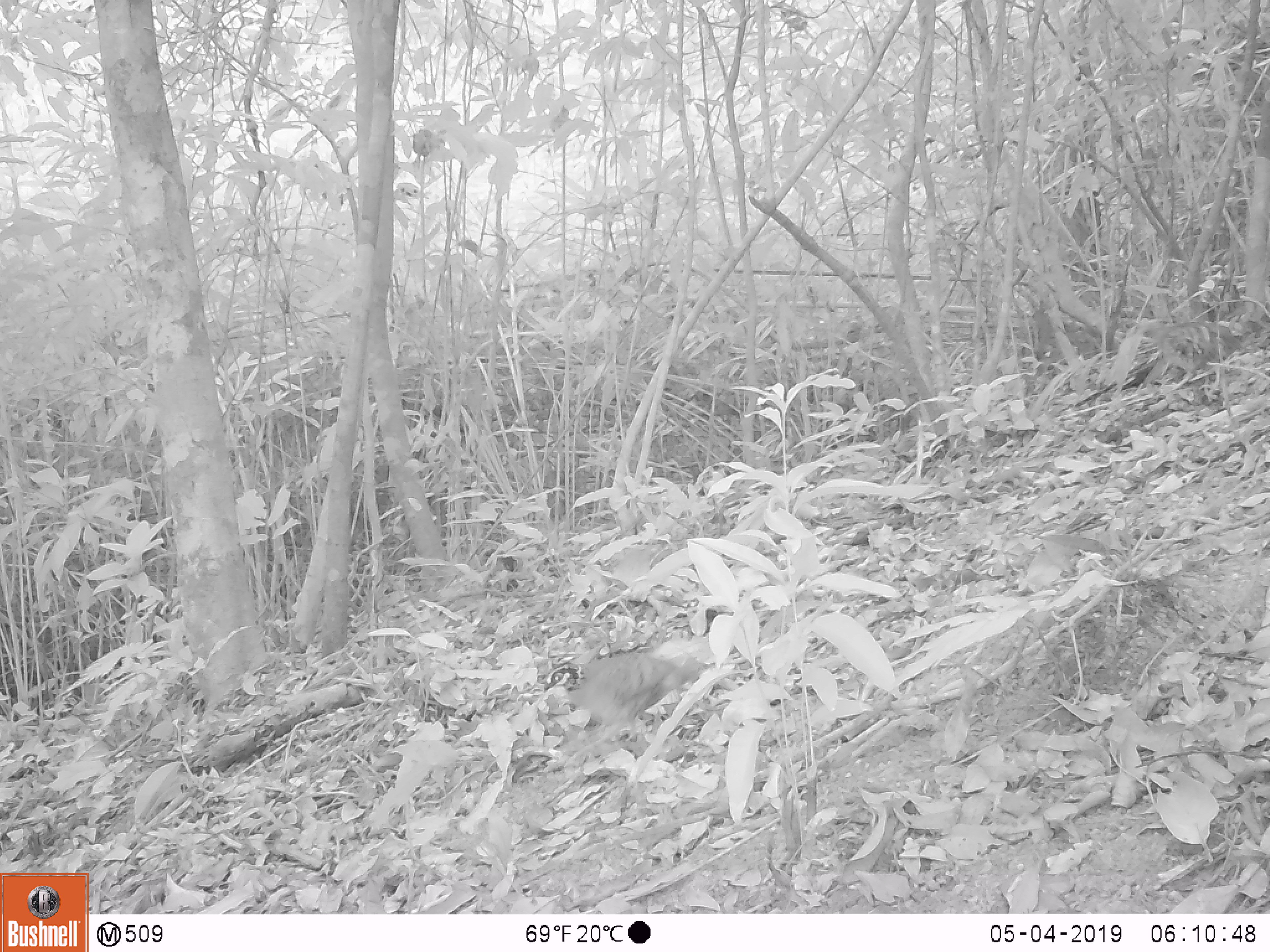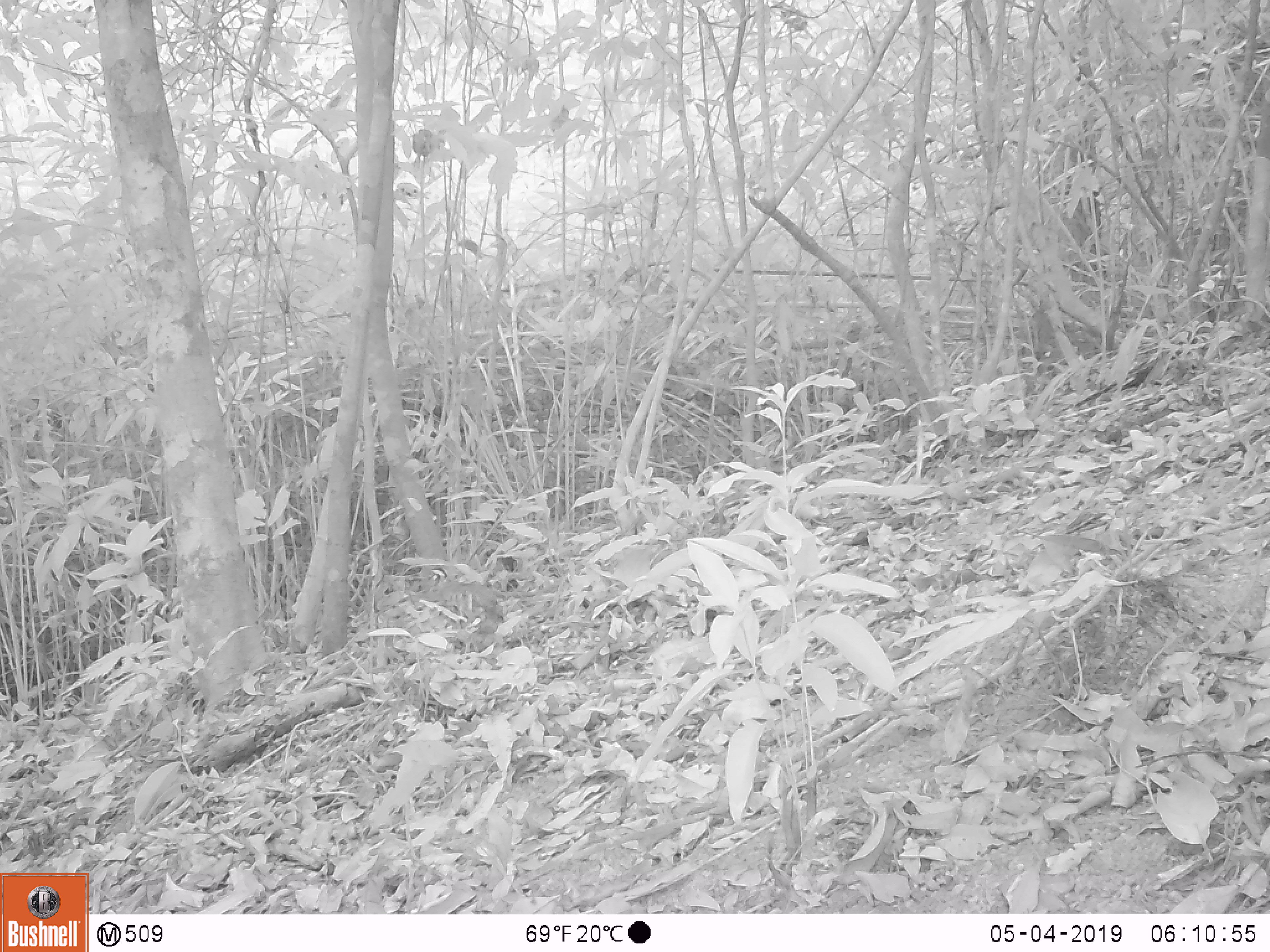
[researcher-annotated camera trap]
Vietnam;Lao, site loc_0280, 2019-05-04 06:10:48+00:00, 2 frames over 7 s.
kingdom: Animalia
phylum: Chordata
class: Aves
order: Galliformes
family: Phasianidae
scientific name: Phasianidae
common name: partridge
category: unidentified partridge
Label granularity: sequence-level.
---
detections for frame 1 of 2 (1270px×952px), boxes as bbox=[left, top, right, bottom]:
unidentified partridge: bbox=[566, 653, 708, 743]